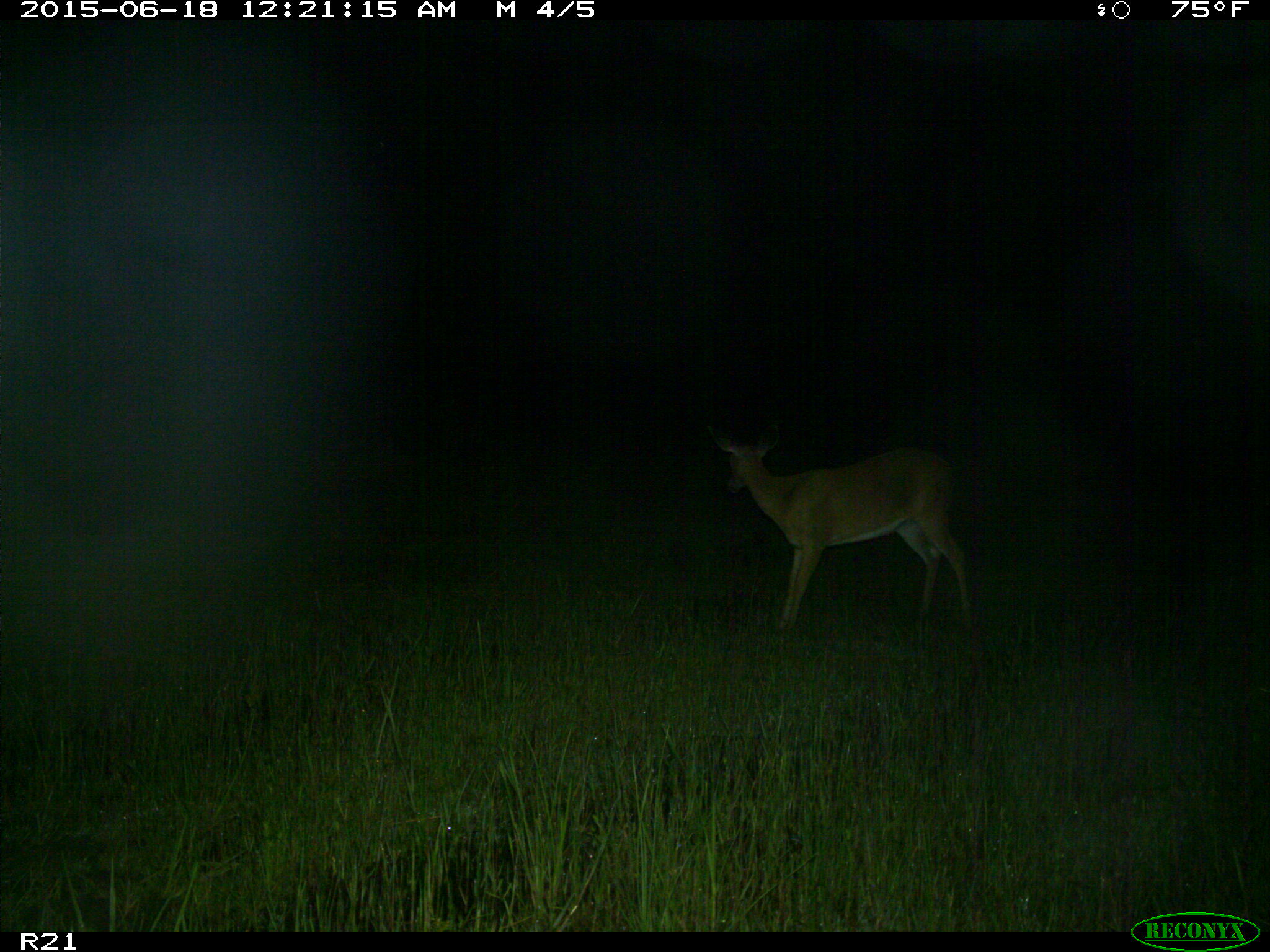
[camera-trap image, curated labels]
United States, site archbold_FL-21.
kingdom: Animalia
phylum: Chordata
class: Mammalia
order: Artiodactyla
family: Cervidae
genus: Odocoileus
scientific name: Odocoileus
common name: deer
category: unidentified deer